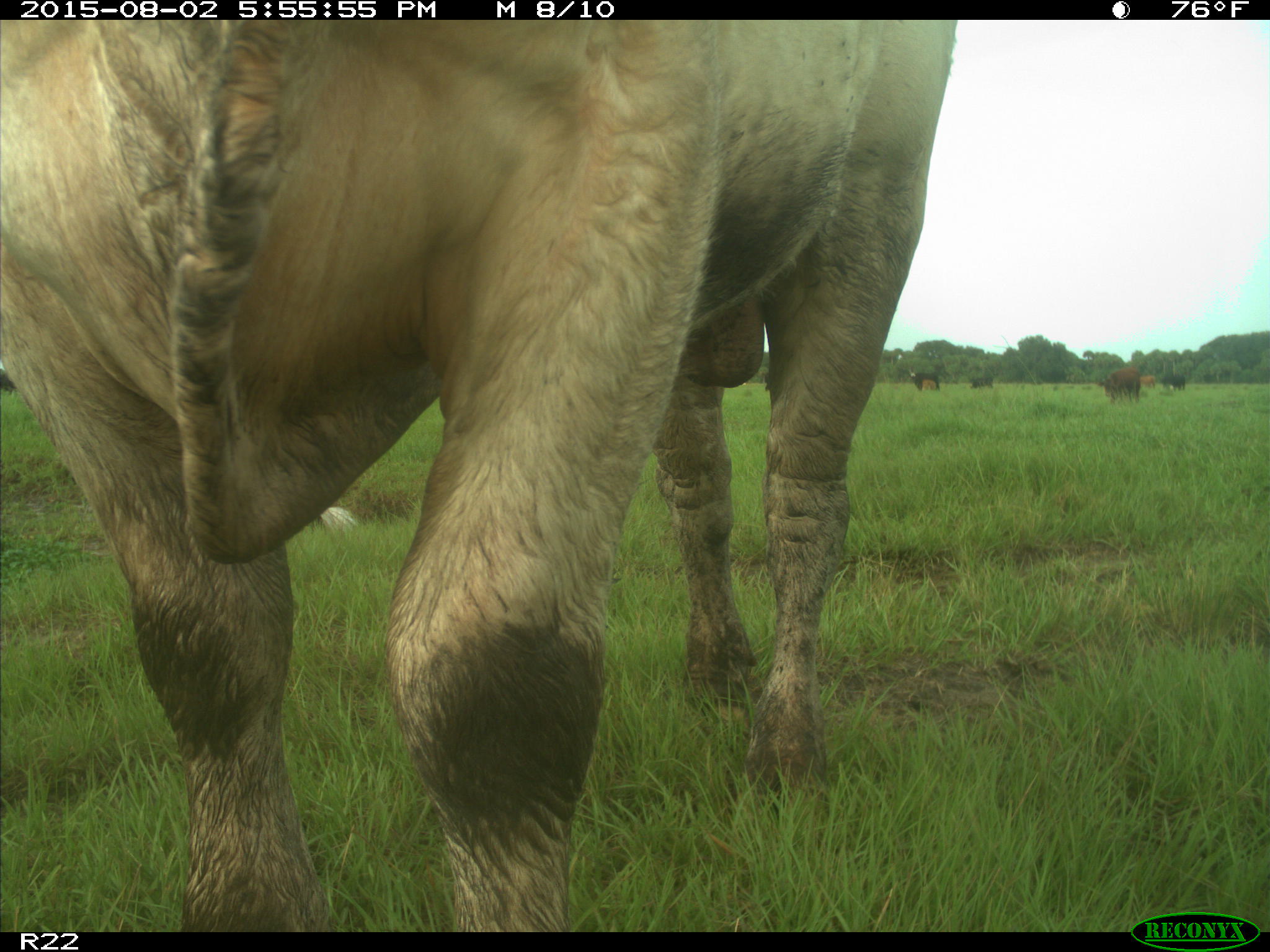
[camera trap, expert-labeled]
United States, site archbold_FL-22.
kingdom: Animalia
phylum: Chordata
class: Mammalia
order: Artiodactyla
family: Bovidae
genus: Bos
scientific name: Bos taurus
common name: domestic cow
Bos taurus (domestic cow).